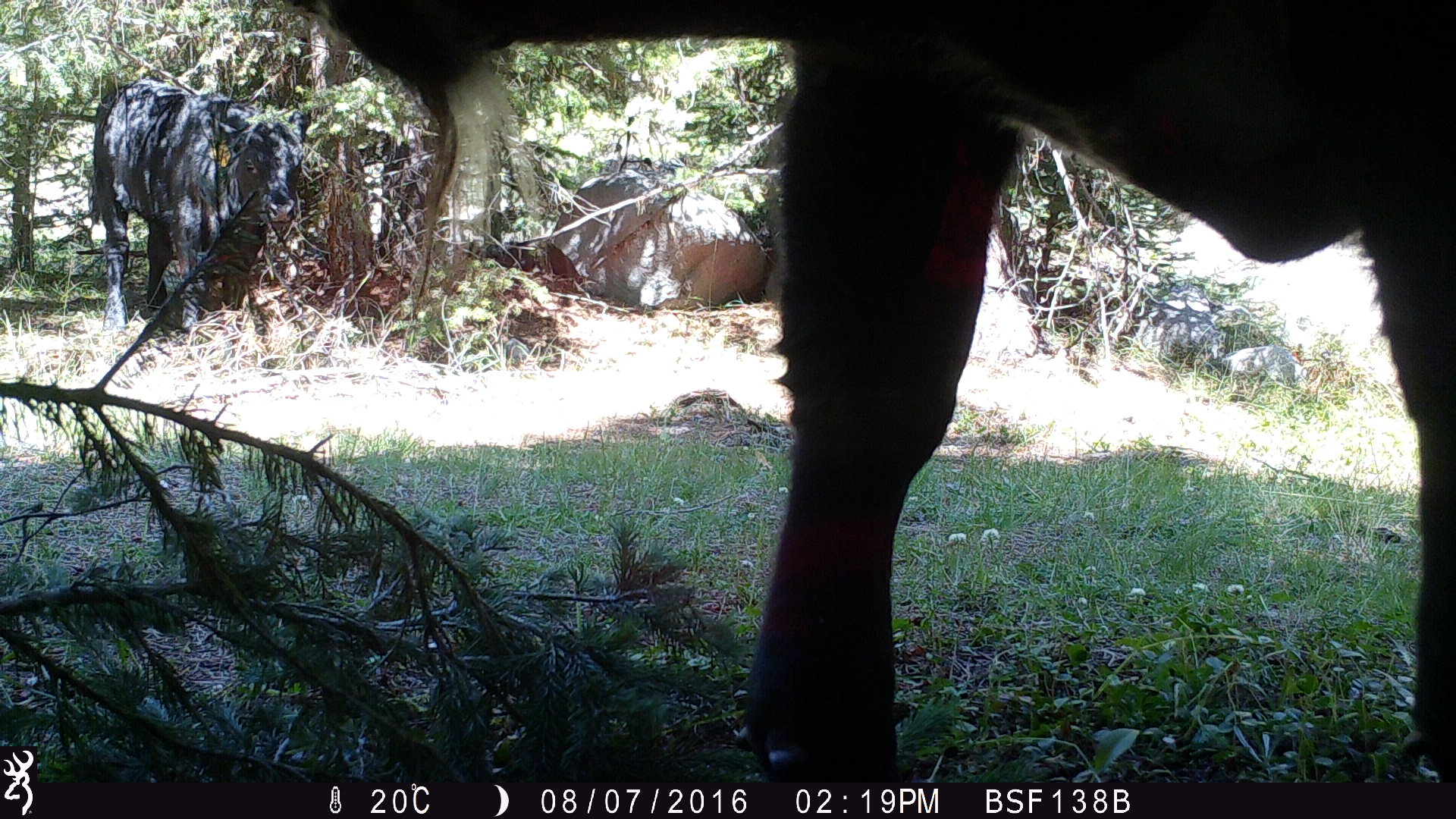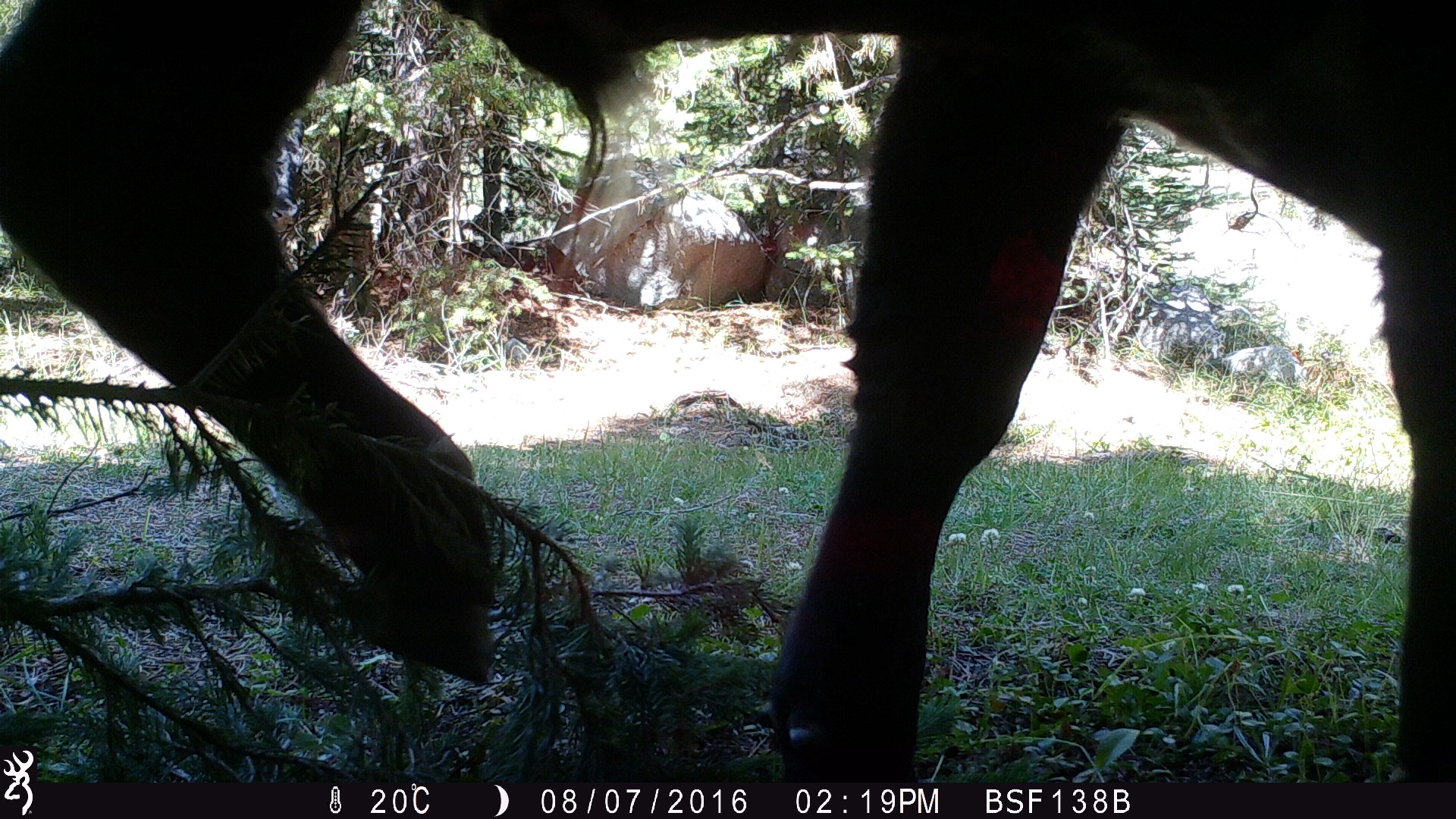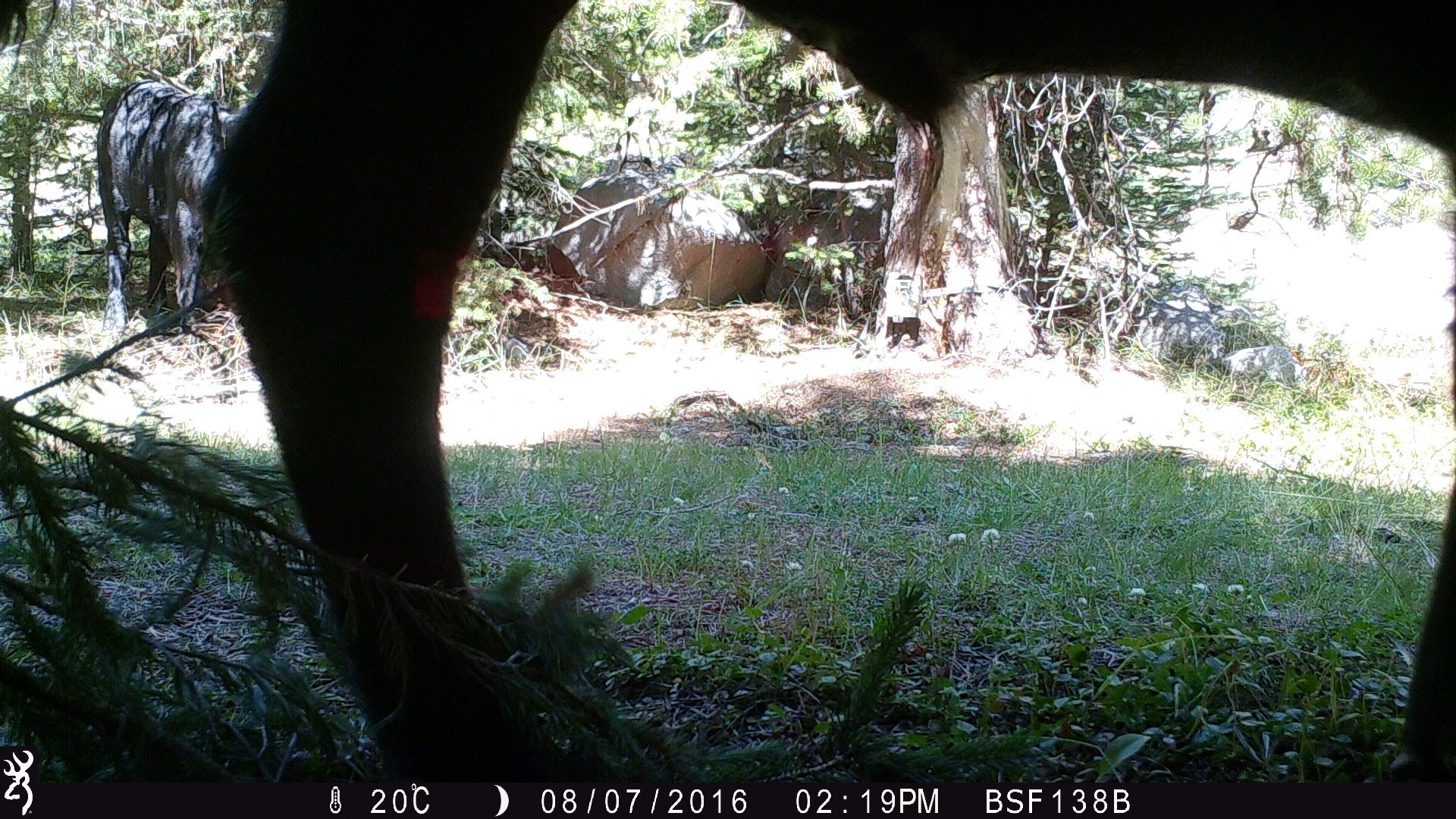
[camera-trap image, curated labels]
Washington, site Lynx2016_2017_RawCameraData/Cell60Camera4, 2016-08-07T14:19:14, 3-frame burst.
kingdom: Animalia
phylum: Chordata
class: Mammalia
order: Artiodactyla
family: Bovidae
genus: Bos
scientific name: Bos taurus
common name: domestic cattle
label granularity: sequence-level